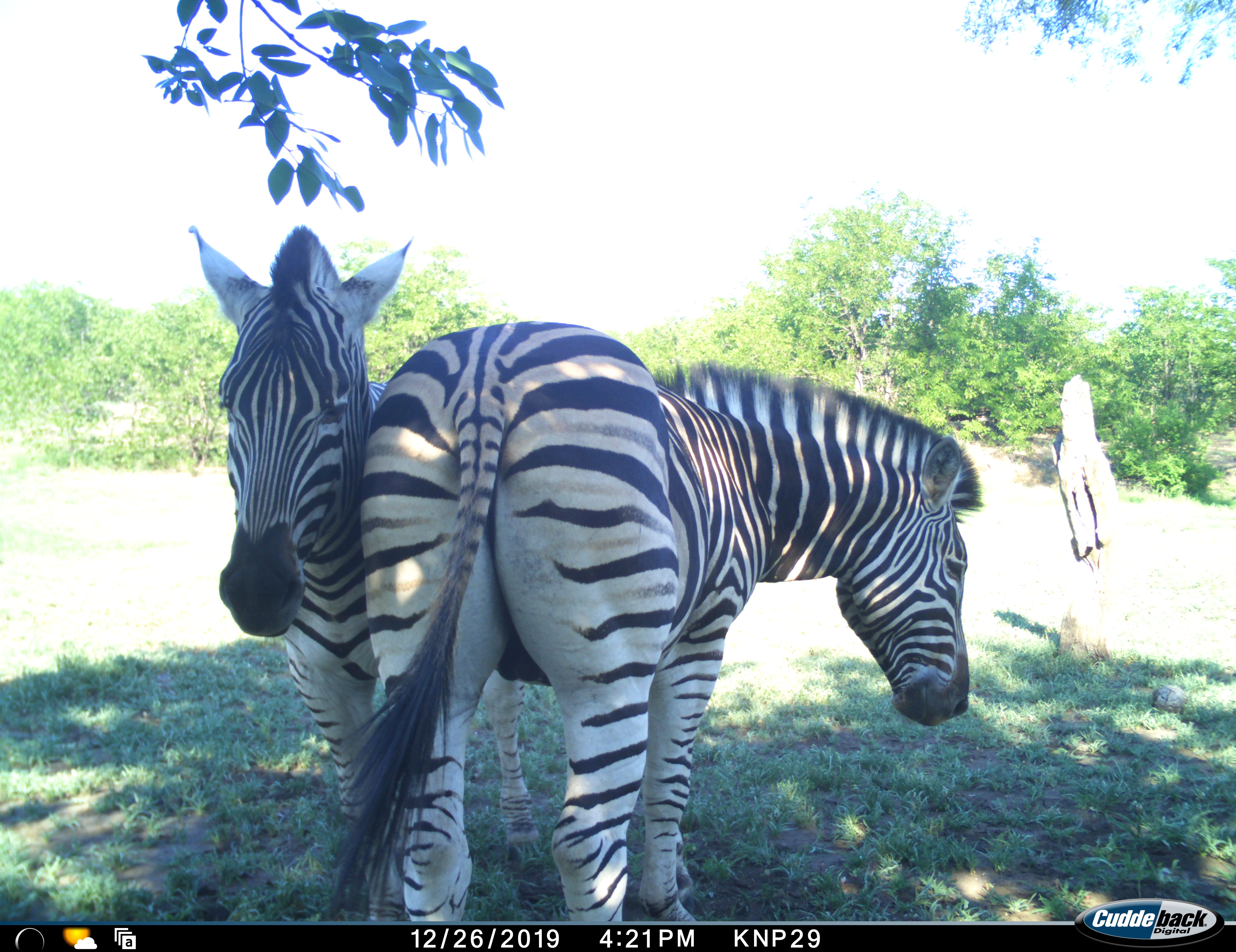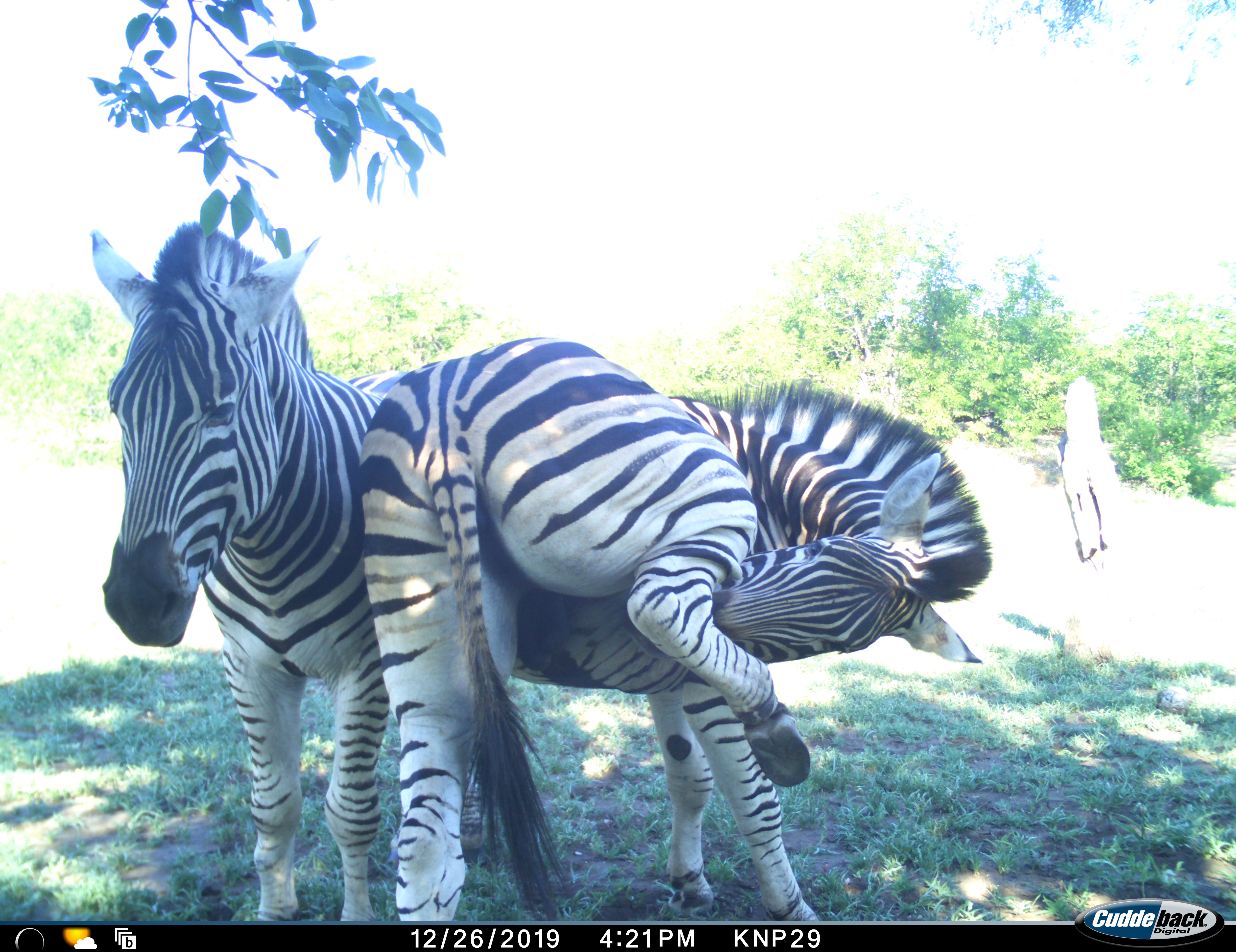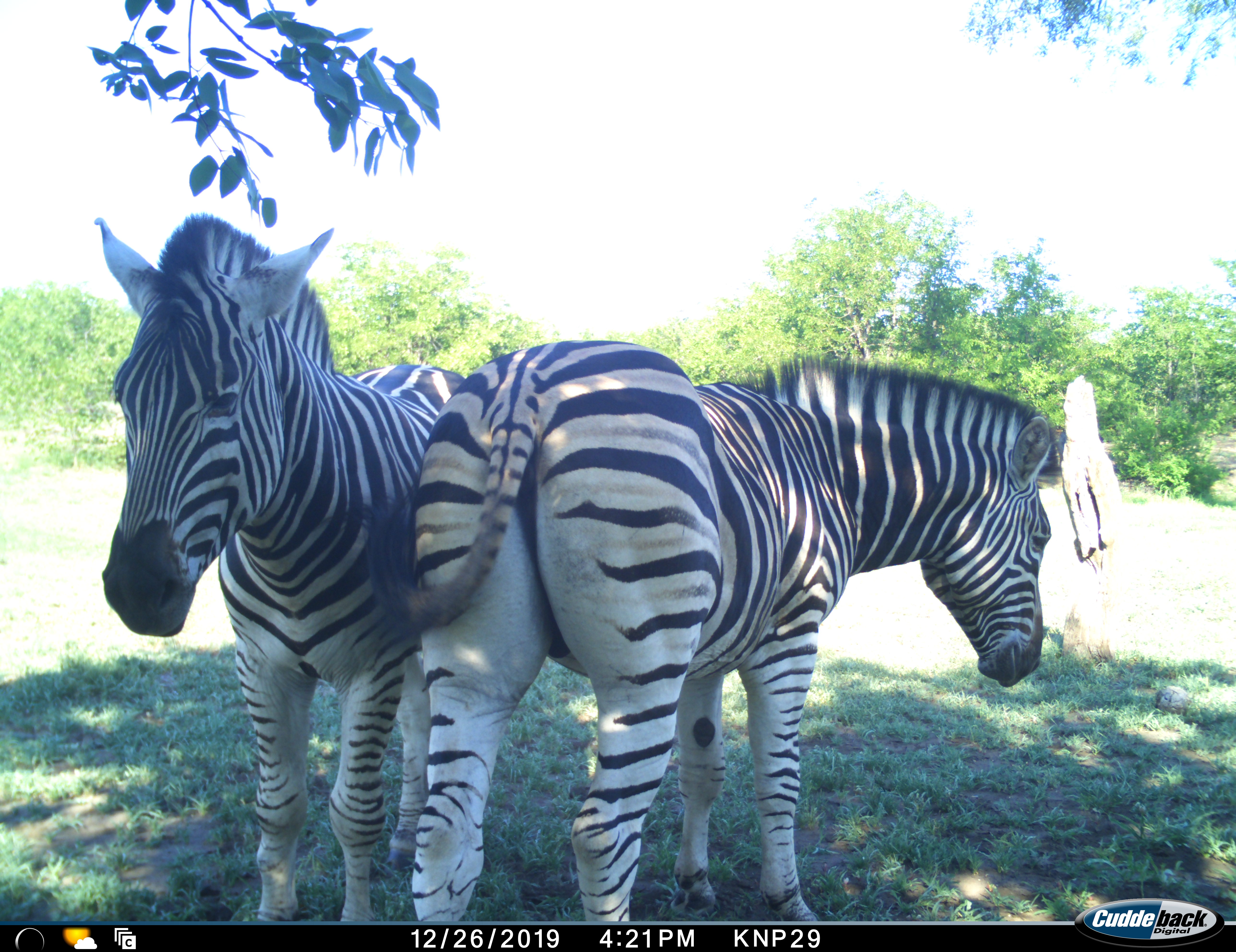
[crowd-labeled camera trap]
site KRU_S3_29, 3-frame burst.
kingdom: Animalia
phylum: Chordata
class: Mammalia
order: Perissodactyla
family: Equidae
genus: Equus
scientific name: Equus quagga burchellii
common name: burchell's zebra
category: zebraburchells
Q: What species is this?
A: Zebraburchells (burchell's zebra) (Equus quagga burchellii).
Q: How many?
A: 2.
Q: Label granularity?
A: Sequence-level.